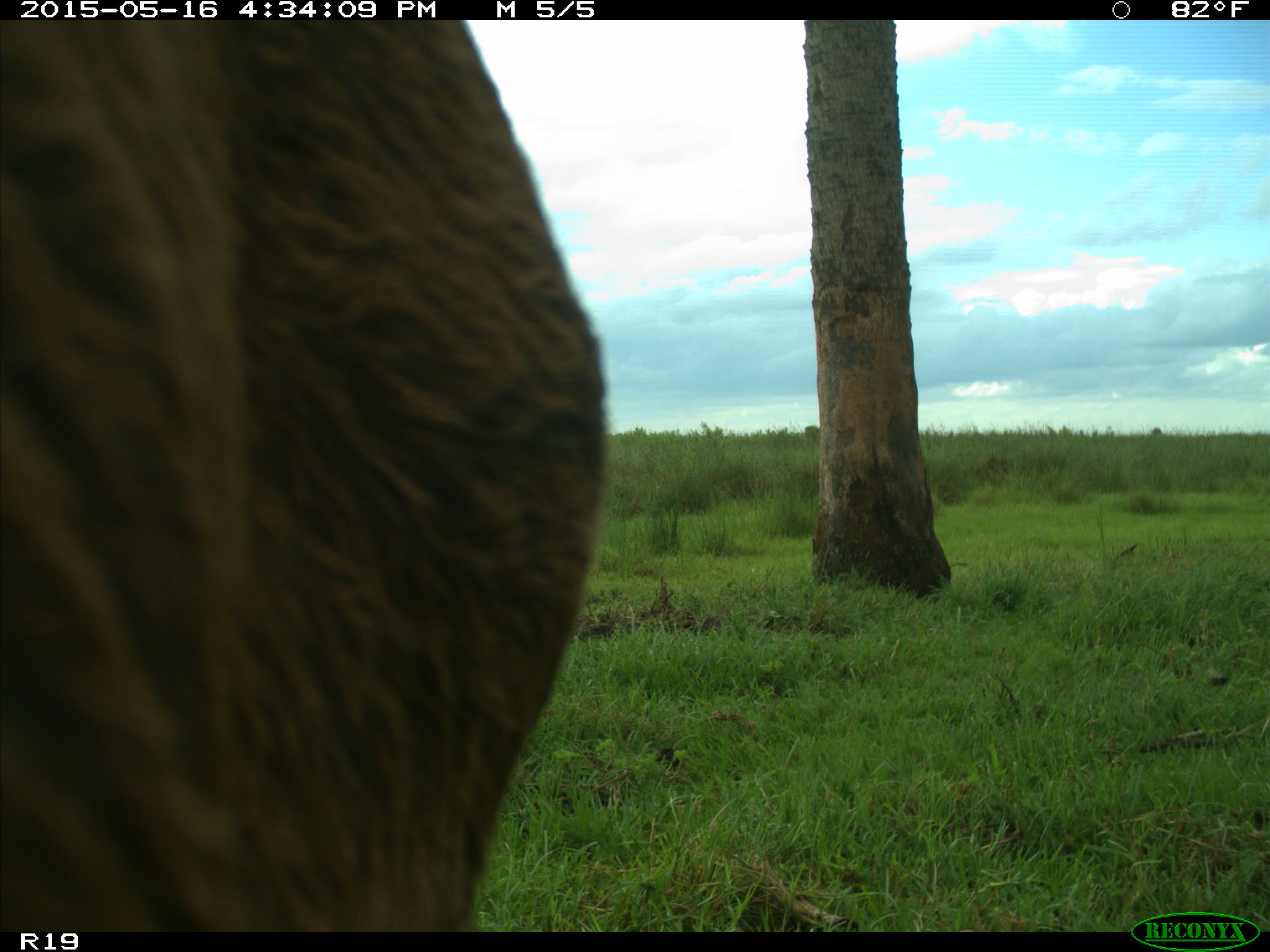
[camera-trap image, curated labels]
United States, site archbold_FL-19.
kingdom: Animalia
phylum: Chordata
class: Mammalia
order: Artiodactyla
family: Bovidae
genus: Bos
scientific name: Bos taurus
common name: domestic cow